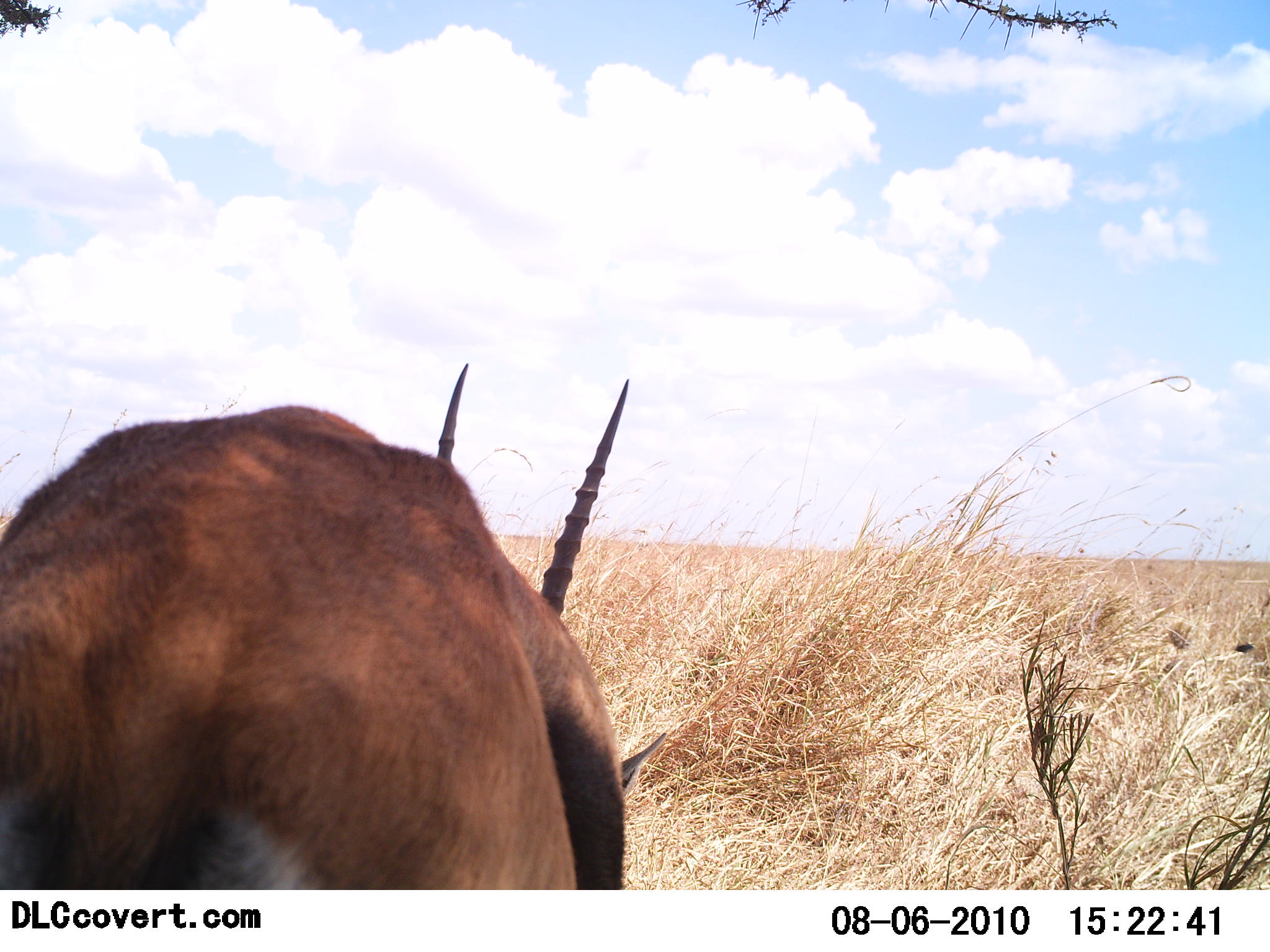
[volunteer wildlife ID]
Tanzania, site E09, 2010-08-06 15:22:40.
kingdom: Animalia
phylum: Chordata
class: Mammalia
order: Artiodactyla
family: Bovidae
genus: Eudorcas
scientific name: Eudorcas thomsonii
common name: thomson's gazelle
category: gazellethomsons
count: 1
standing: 69%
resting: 0%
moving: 0%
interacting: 0%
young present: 0%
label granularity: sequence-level